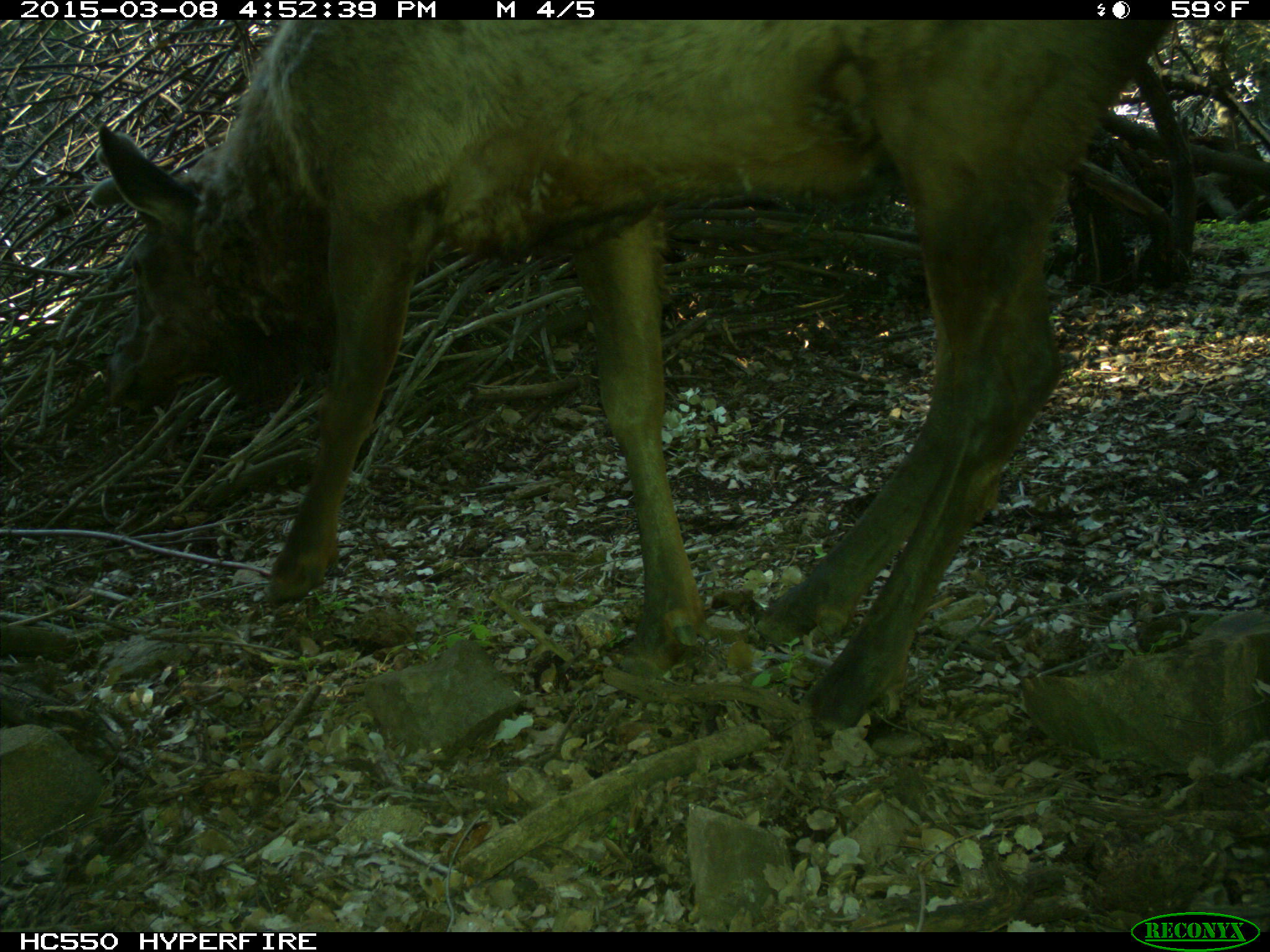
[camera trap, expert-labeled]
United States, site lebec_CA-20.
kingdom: Animalia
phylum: Chordata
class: Mammalia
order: Artiodactyla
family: Cervidae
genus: Cervus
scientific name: Cervus canadensis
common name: elk